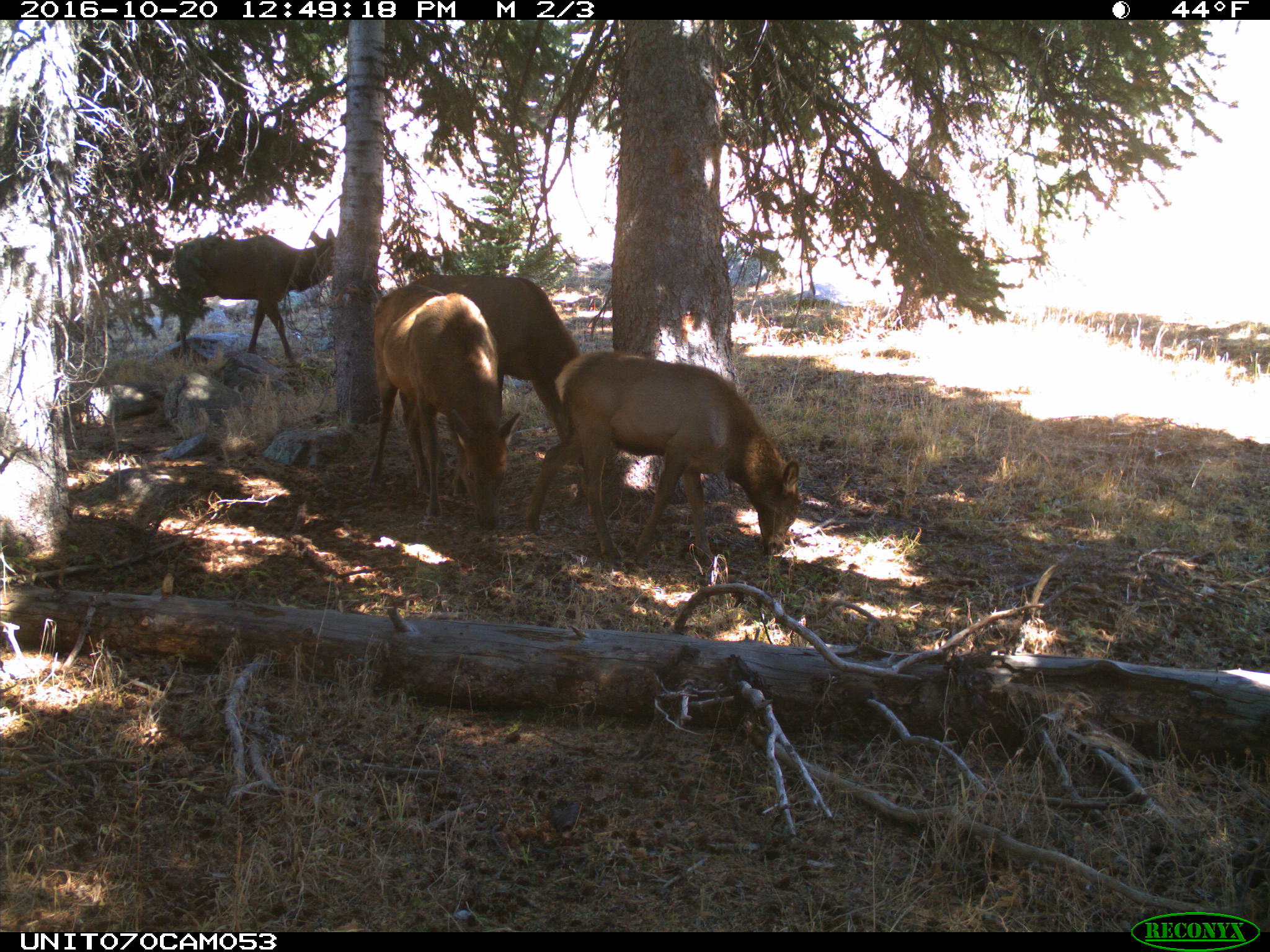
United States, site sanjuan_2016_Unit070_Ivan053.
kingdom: Animalia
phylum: Chordata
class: Mammalia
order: Artiodactyla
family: Cervidae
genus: Cervus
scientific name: Cervus elaphus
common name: red deer